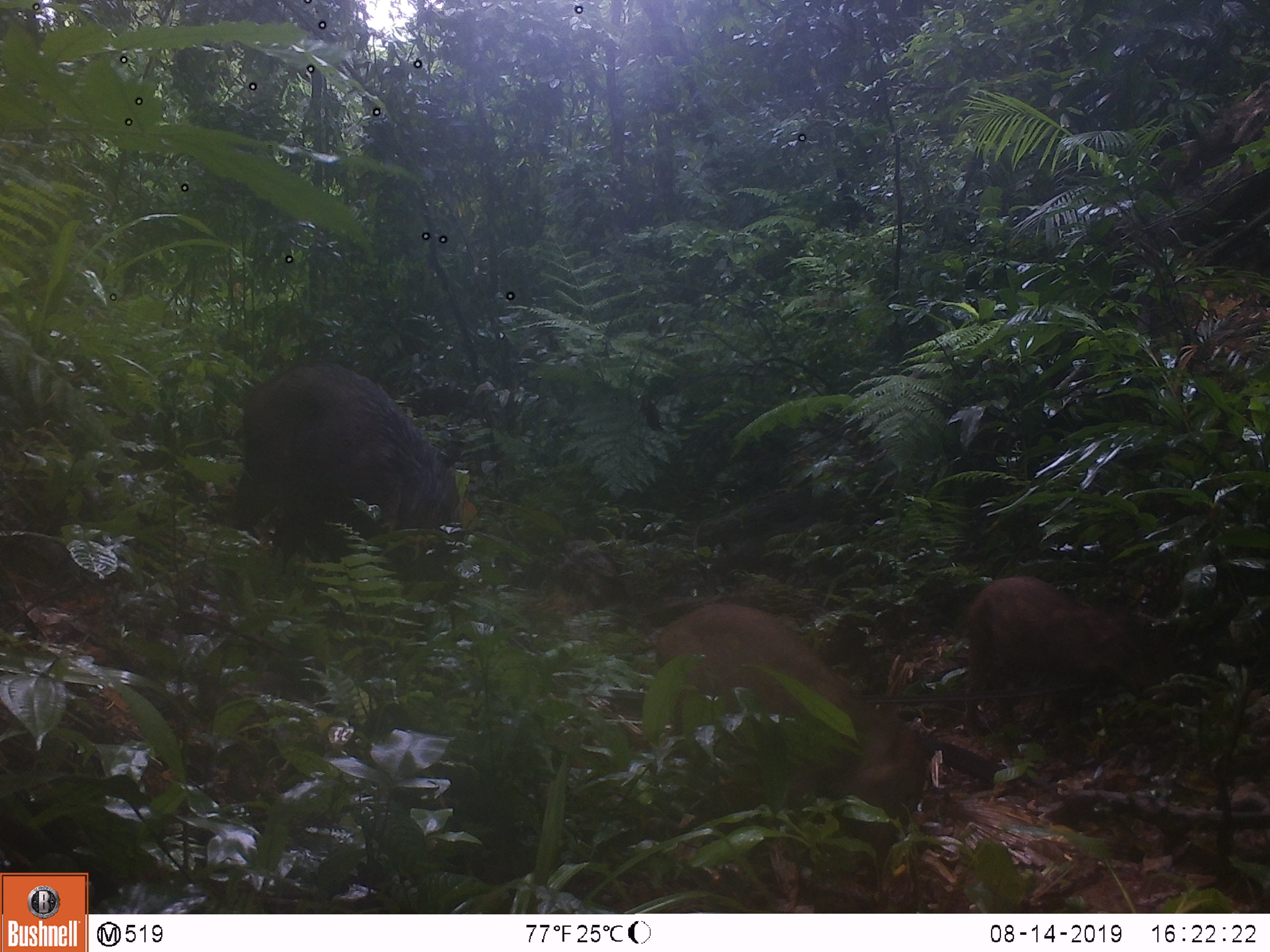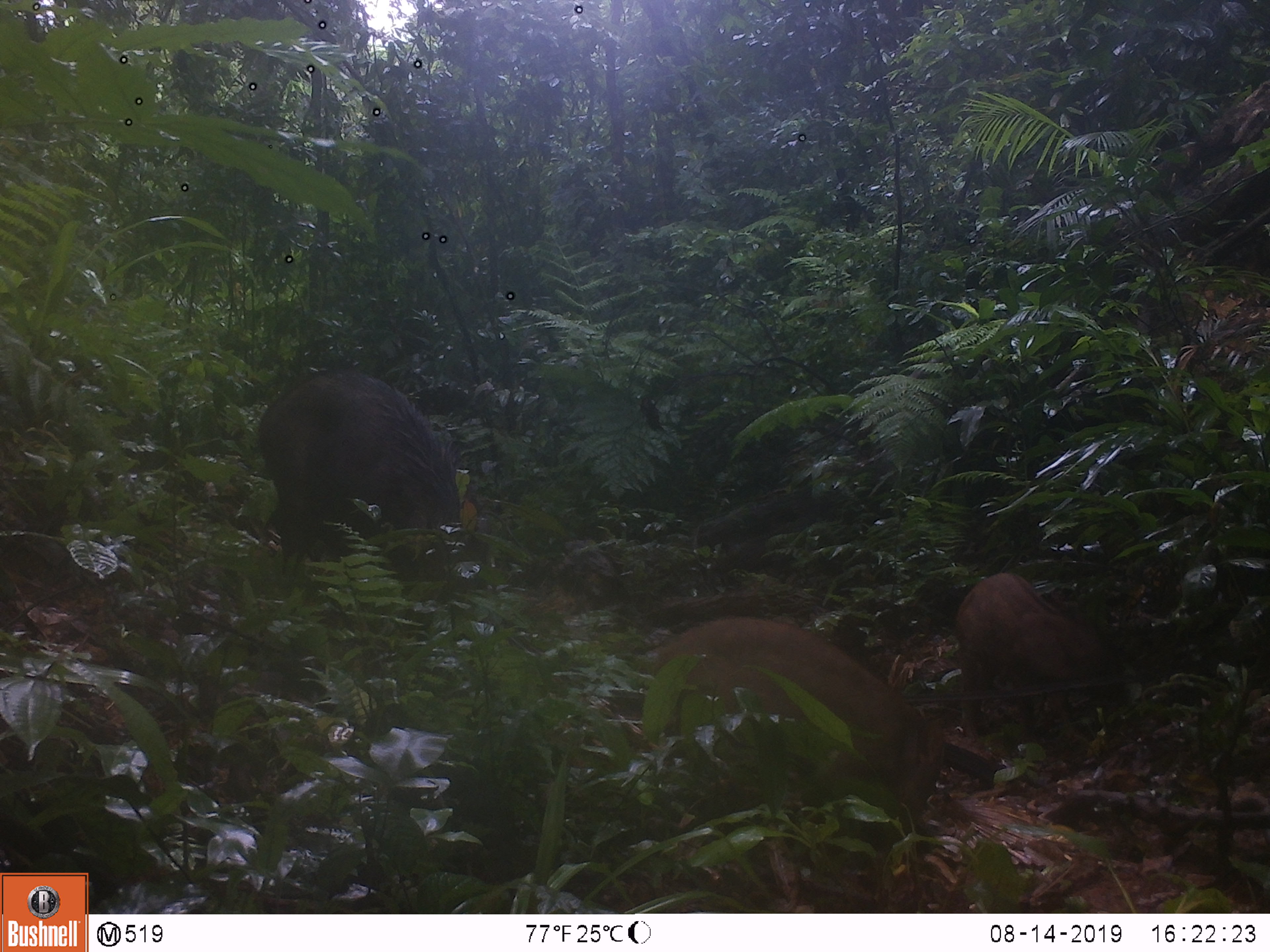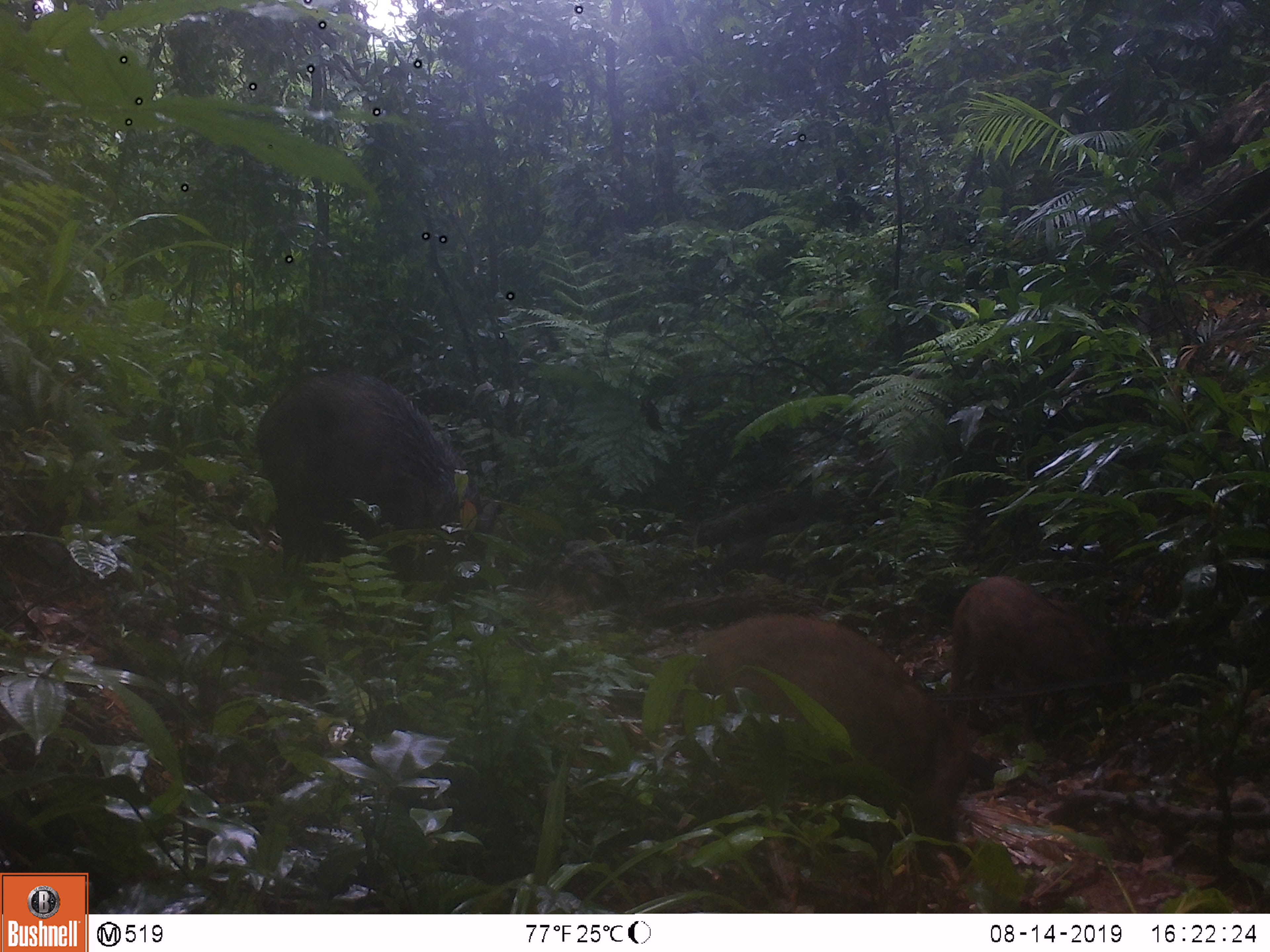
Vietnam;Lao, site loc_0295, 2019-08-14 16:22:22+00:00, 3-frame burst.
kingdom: Animalia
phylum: Chordata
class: Mammalia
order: Artiodactyla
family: Suidae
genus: Sus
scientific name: Sus scrofa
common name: eurasian wild pig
Eurasian wild pig (Sus scrofa). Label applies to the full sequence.